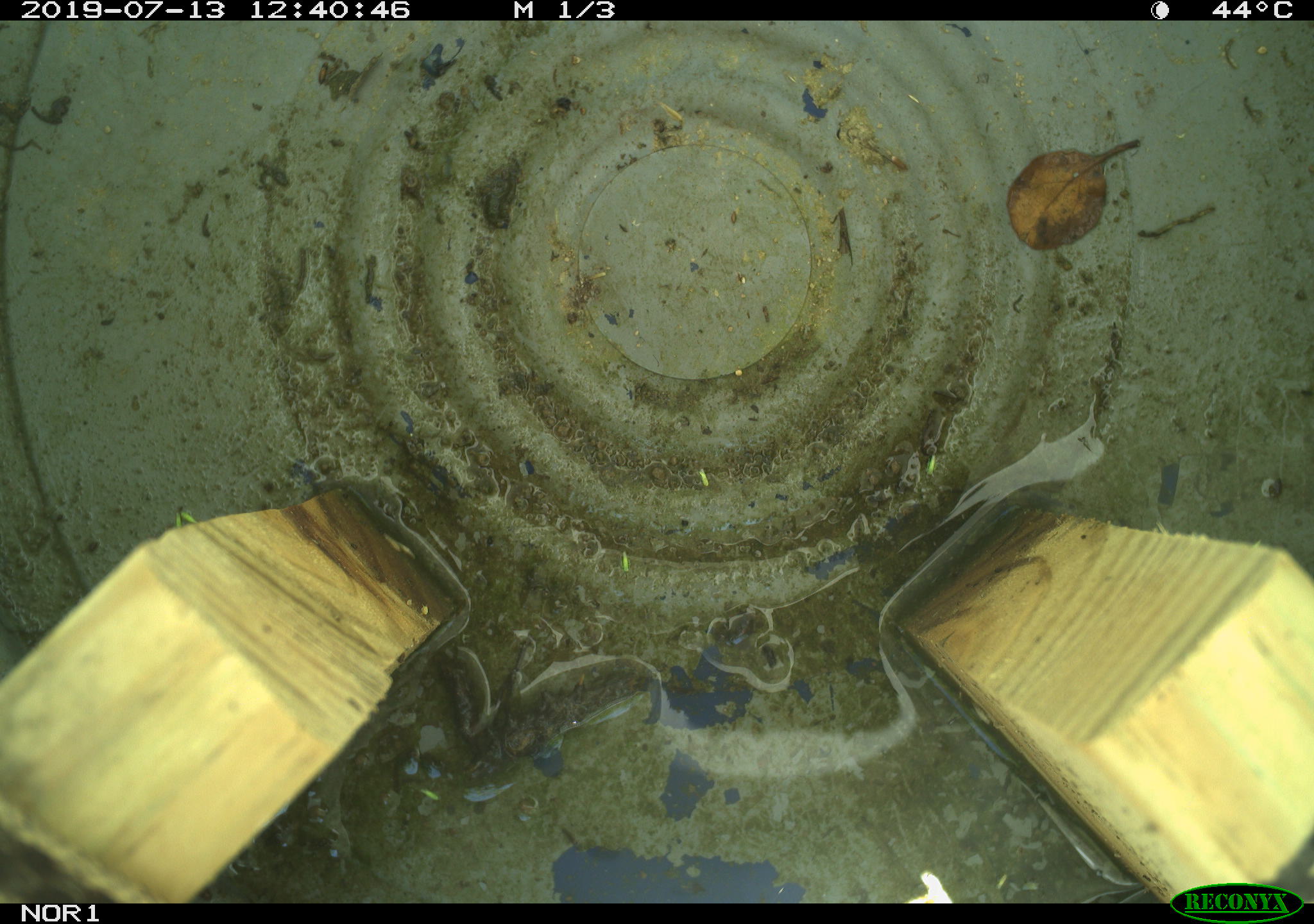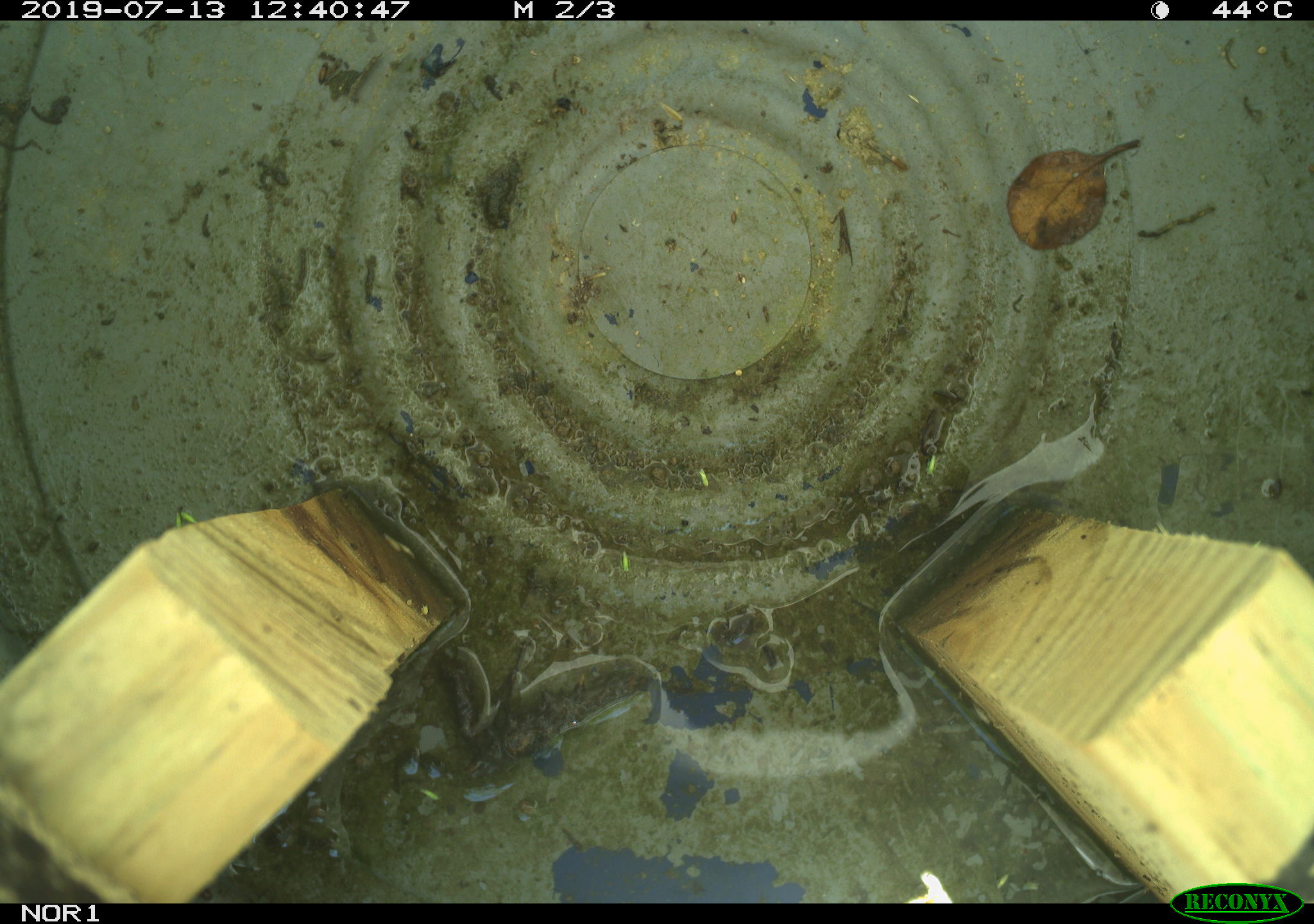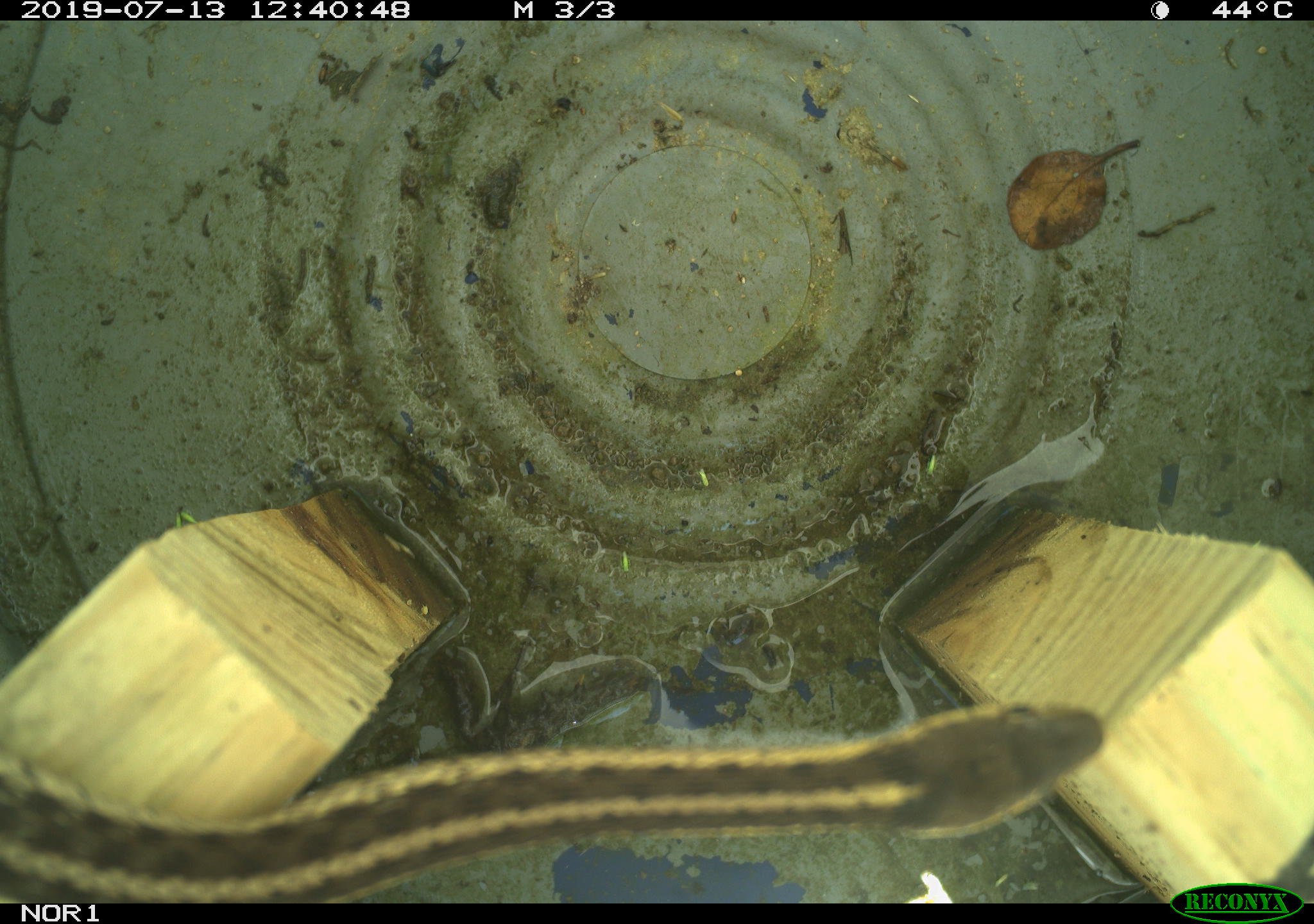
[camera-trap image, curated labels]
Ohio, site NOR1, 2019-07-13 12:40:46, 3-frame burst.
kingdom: Animalia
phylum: Chordata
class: Reptilia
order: Squamata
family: Colubridae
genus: Thamnophis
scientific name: Thamnophis sirtalis sirtalis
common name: eastern gartersnake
Eastern gartersnake (Thamnophis sirtalis sirtalis).